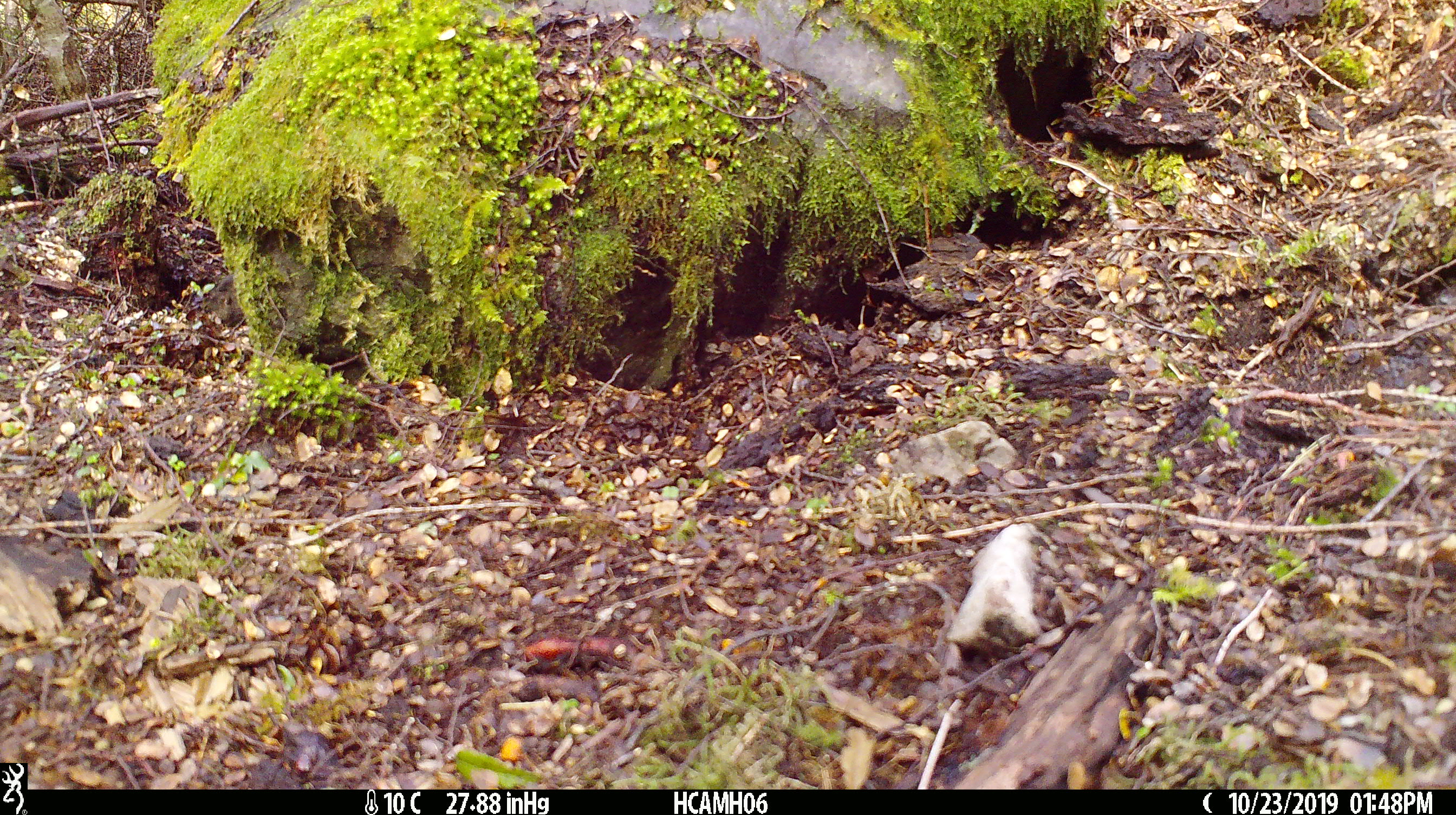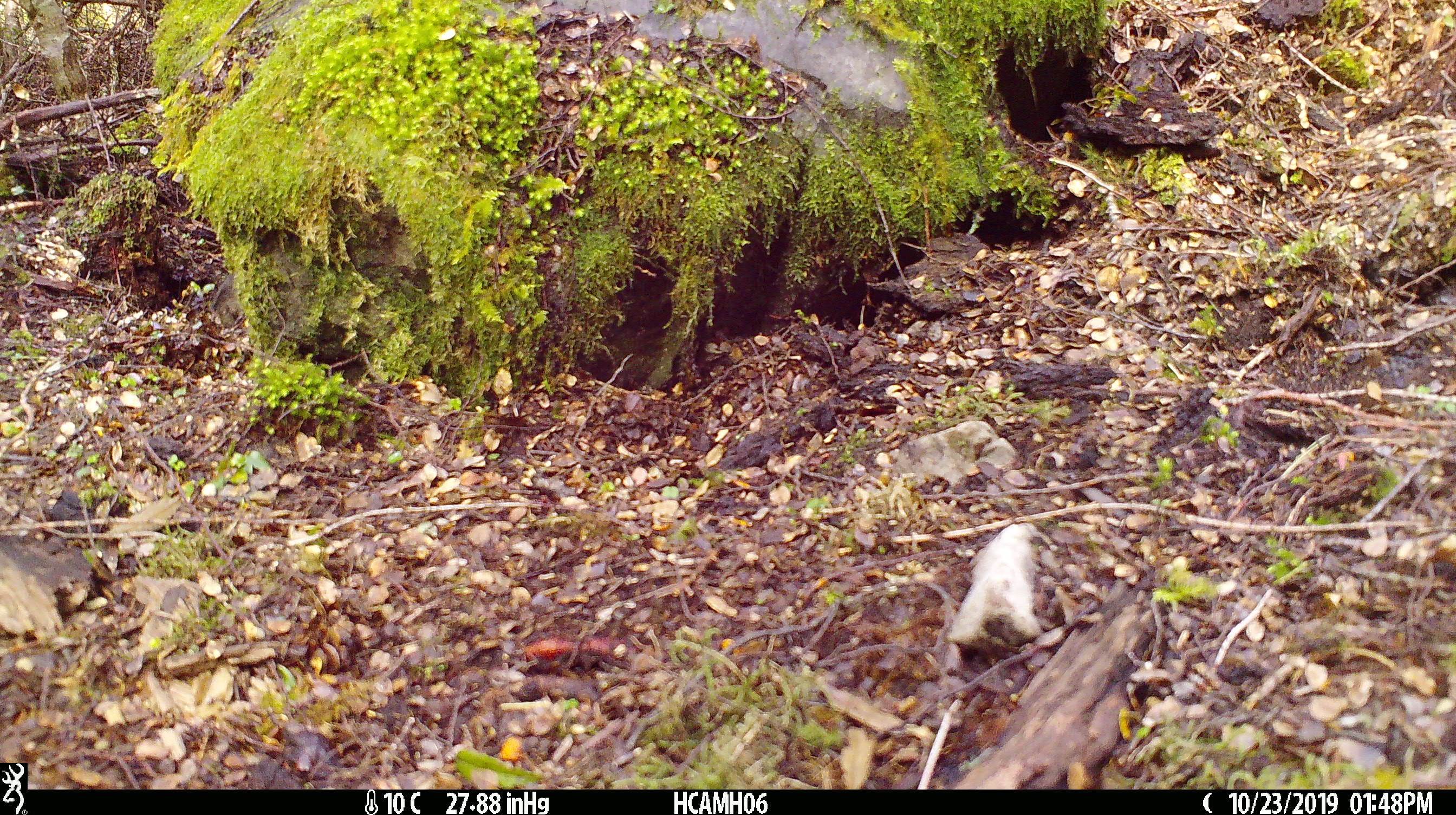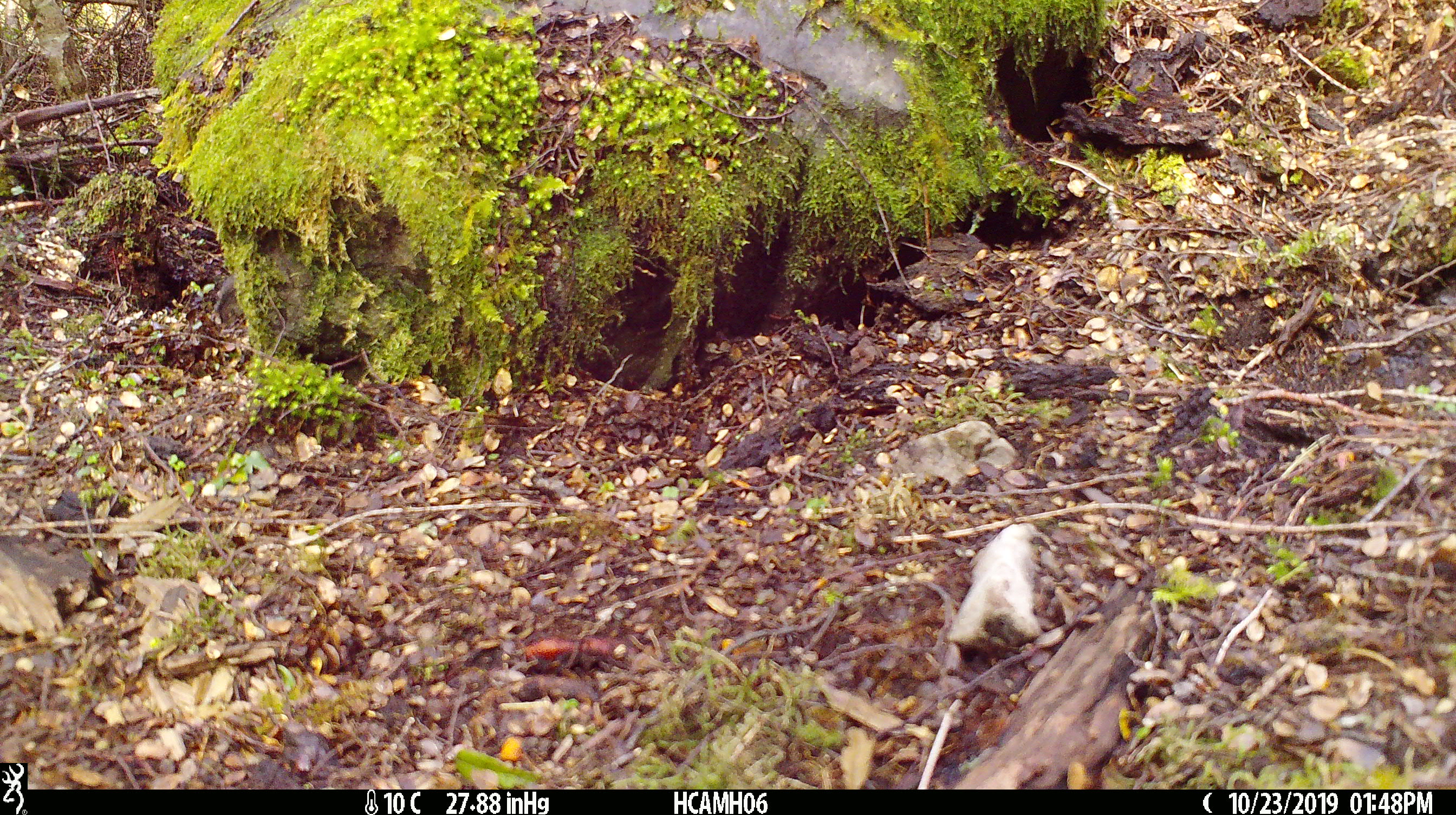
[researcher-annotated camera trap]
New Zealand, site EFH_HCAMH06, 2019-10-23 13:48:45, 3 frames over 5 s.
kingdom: Animalia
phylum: Chordata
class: Mammalia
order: Rodentia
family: Muridae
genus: Mus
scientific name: Mus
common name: mouse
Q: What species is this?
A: Mouse (Mus).